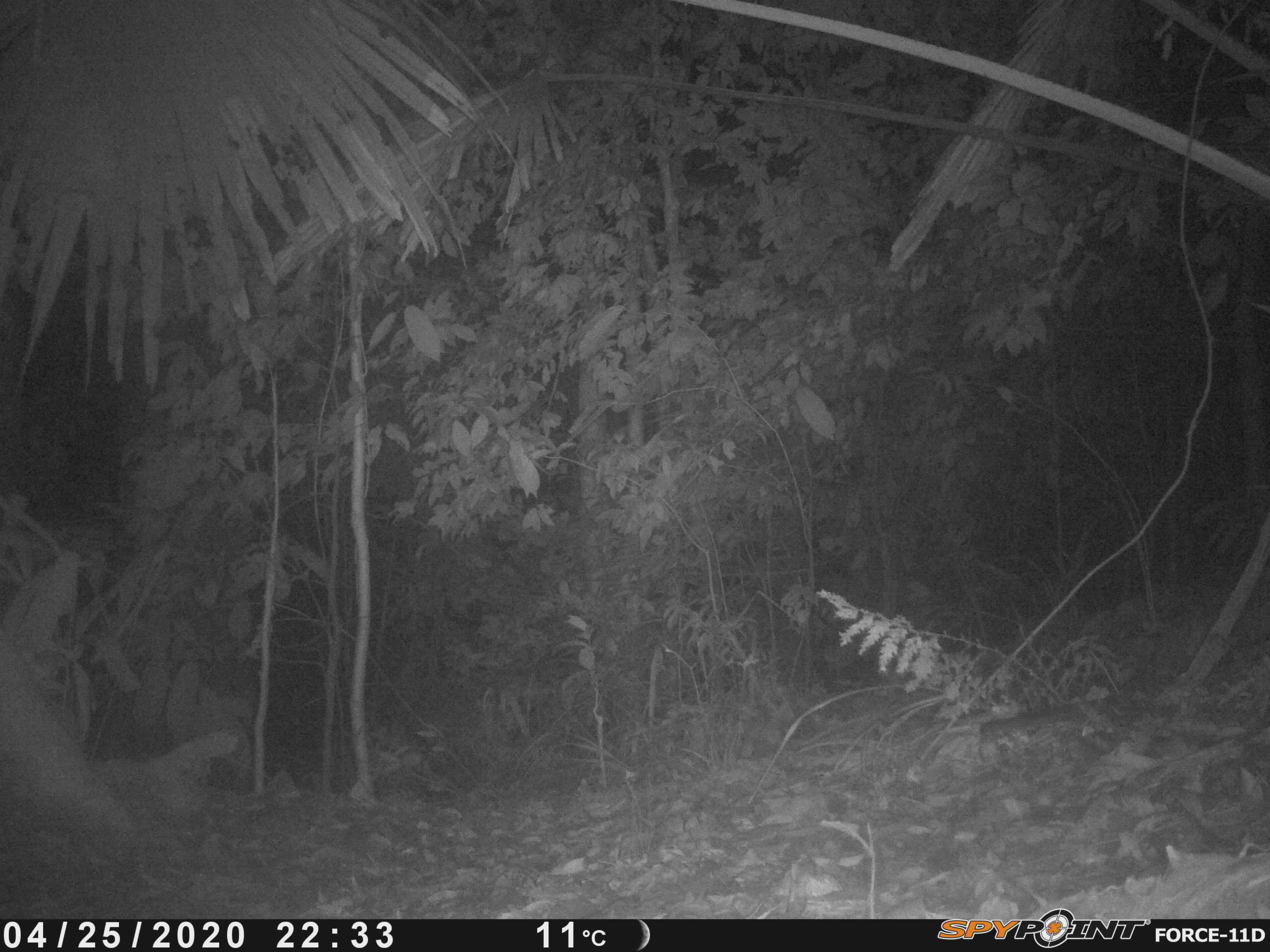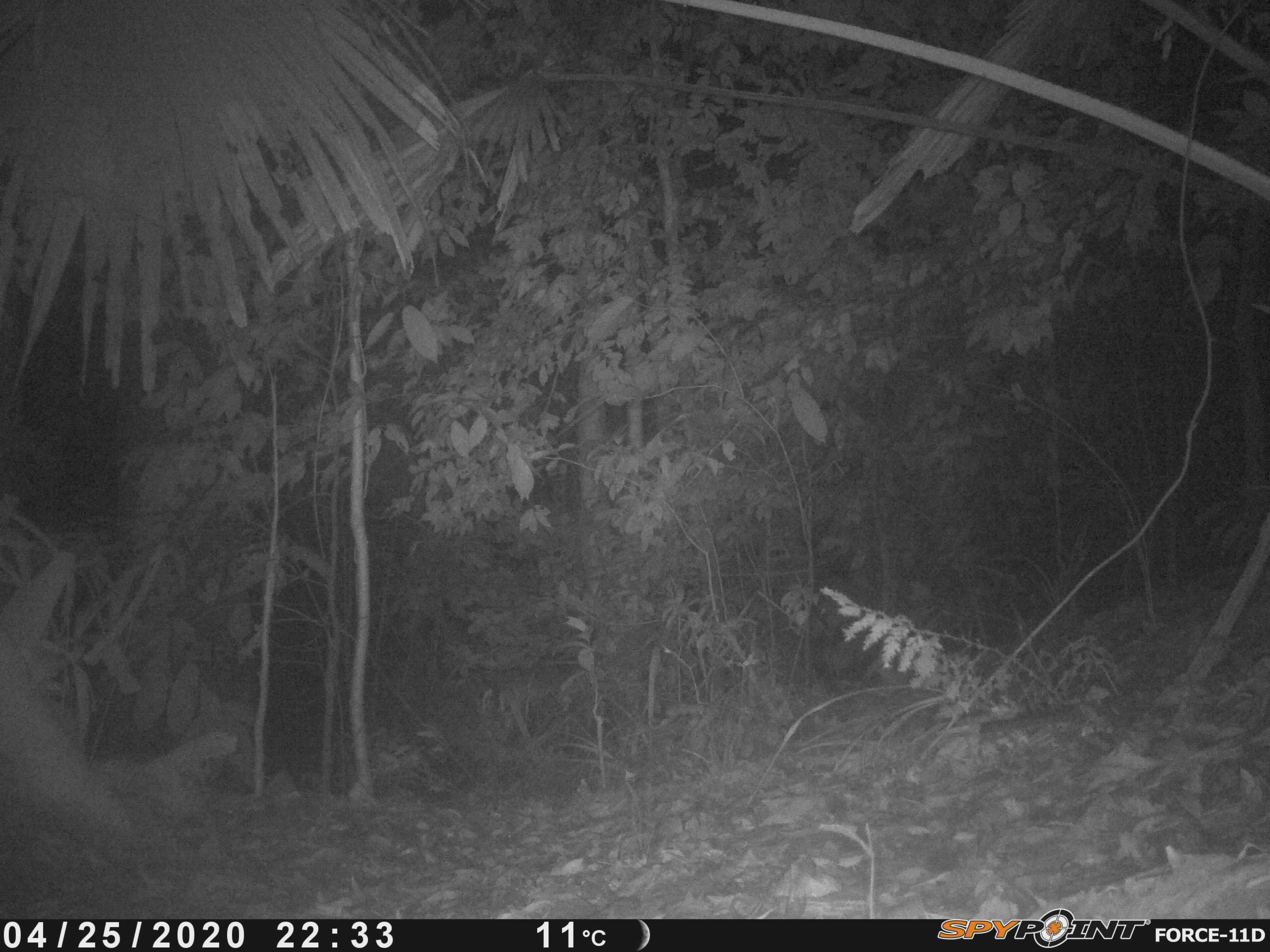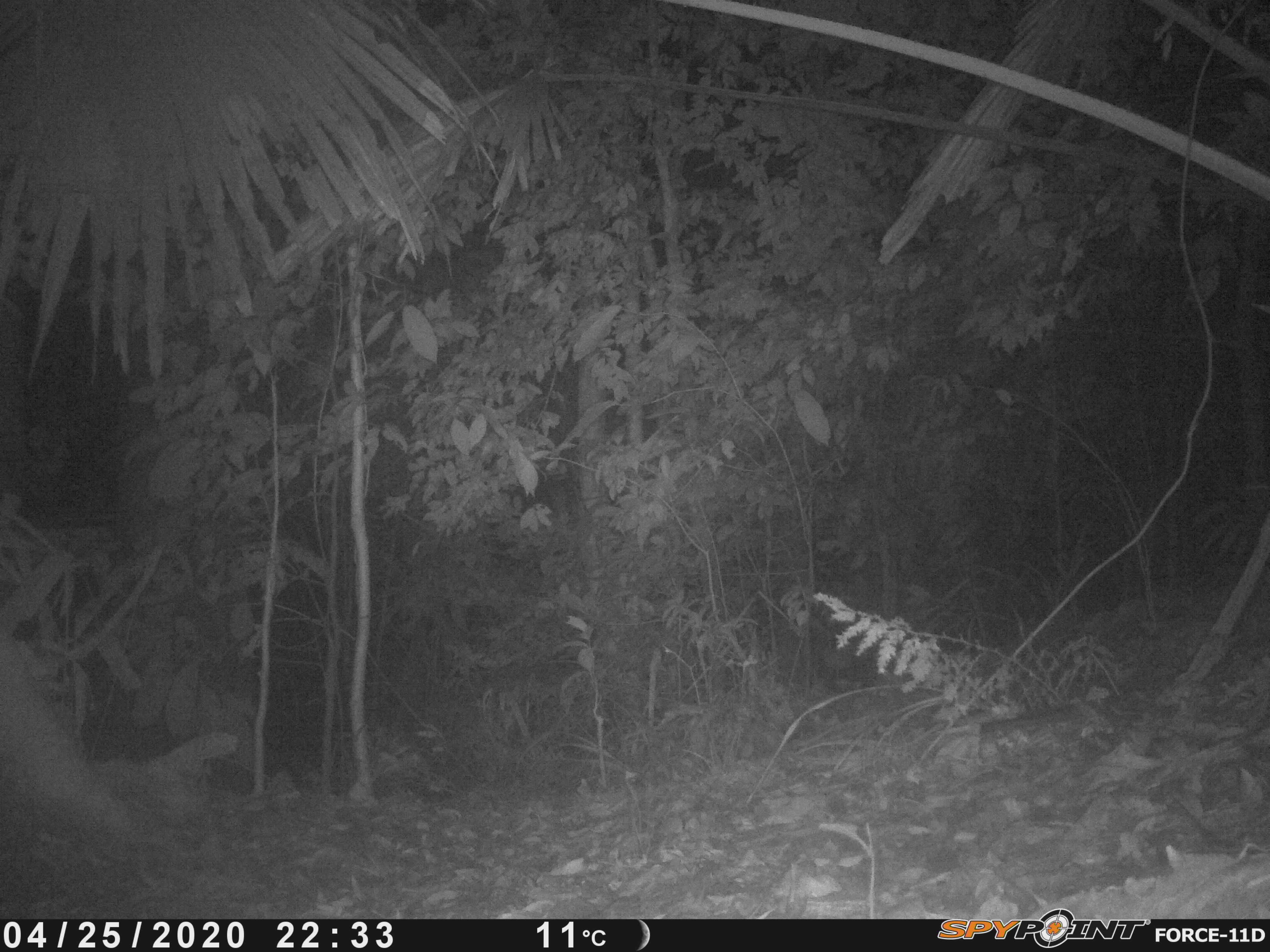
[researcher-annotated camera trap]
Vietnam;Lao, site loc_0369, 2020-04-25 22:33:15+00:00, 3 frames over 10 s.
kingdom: Animalia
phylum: Chordata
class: Mammalia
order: Rodentia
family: Hystricidae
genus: Atherurus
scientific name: Atherurus macrourus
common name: asiatic brush-tailed porcupine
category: asiatic brush tailed porcupine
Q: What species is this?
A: Asiatic brush tailed porcupine (asiatic brush-tailed porcupine) (Atherurus macrourus).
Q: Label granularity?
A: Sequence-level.